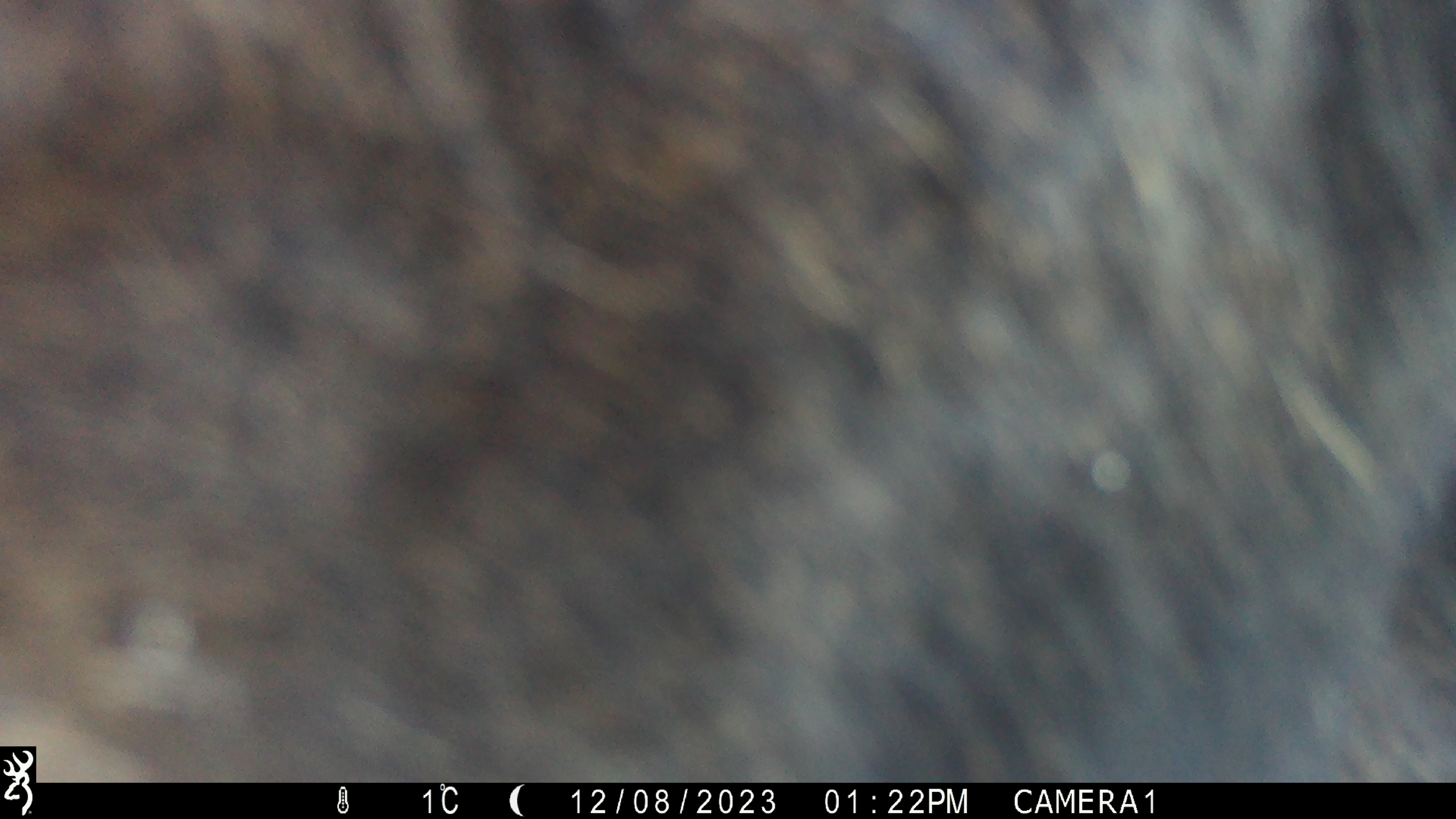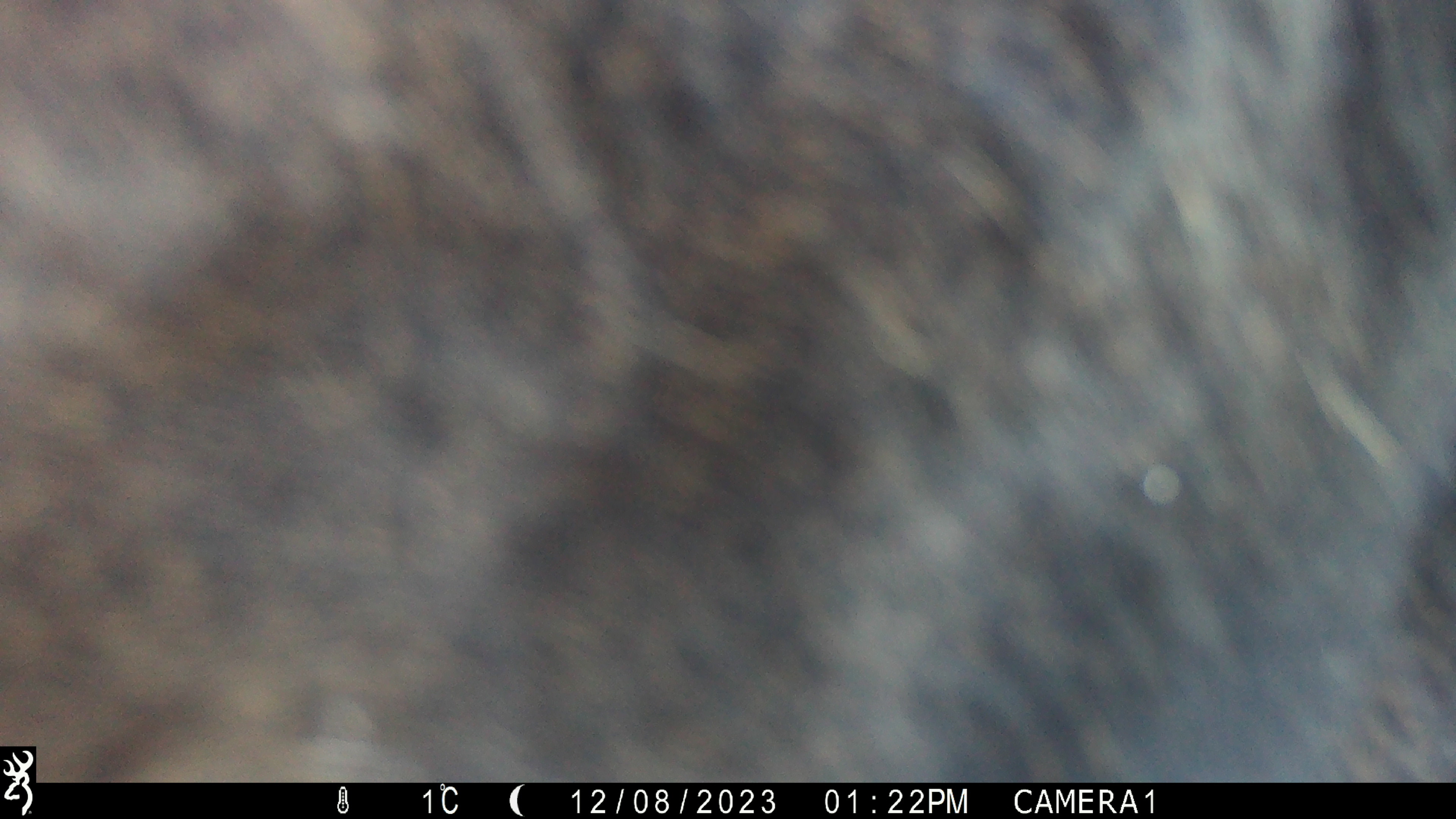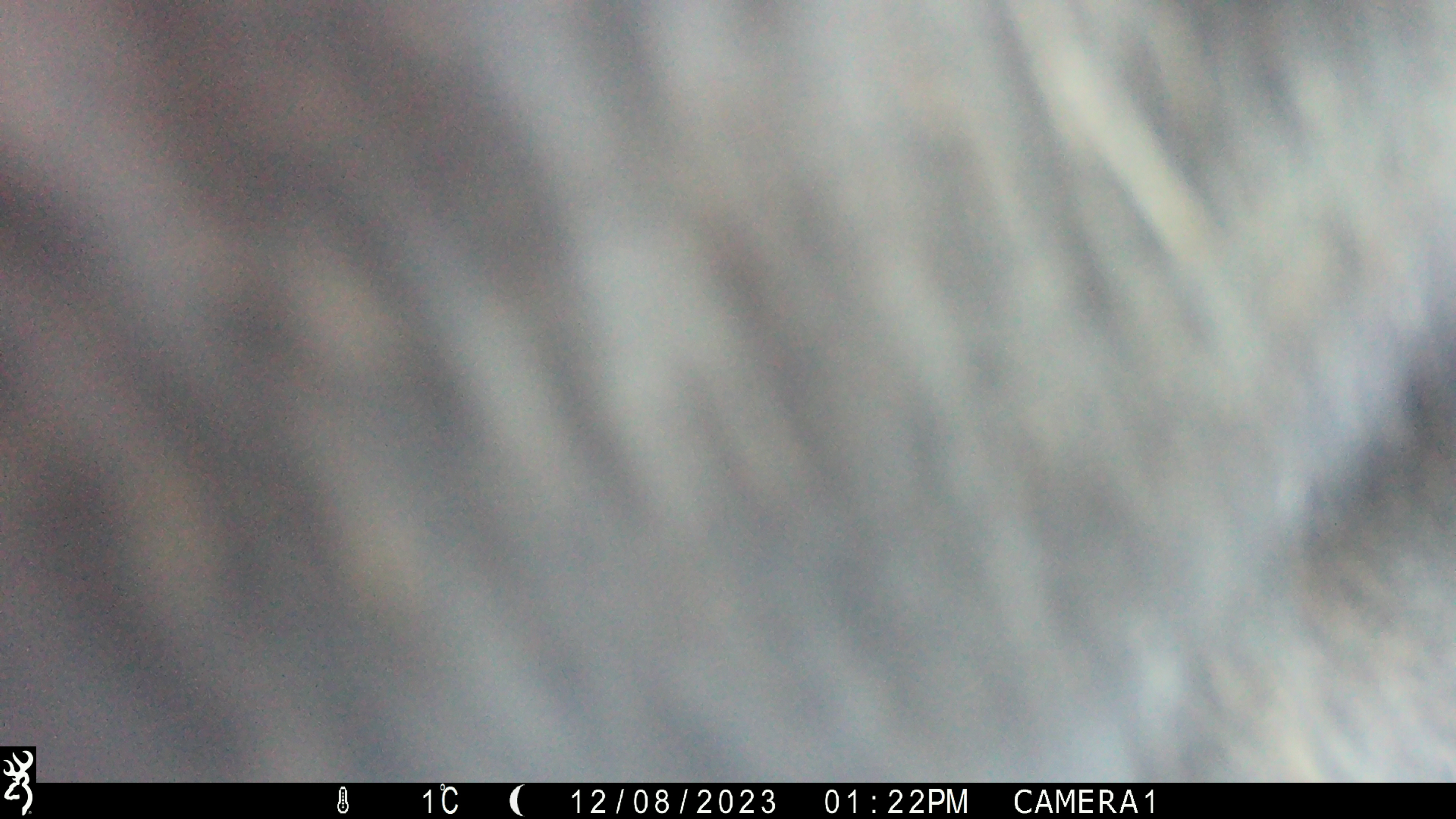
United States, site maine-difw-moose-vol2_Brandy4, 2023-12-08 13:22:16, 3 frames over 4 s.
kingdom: Animalia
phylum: Chordata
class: Mammalia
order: Artiodactyla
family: Cervidae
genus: Alces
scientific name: Alces alces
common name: moose